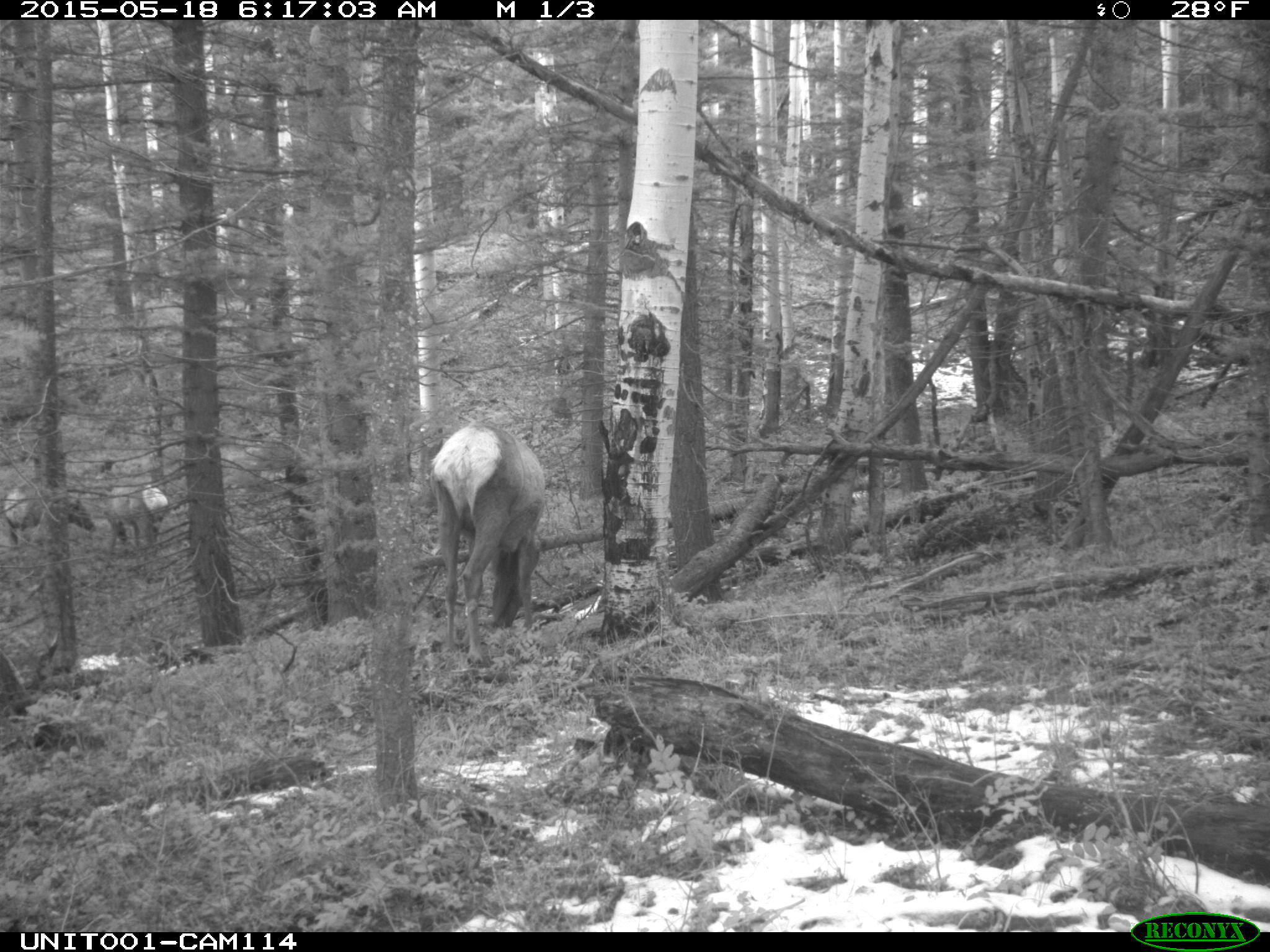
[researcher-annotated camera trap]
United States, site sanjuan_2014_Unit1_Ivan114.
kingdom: Animalia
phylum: Chordata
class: Mammalia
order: Artiodactyla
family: Cervidae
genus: Cervus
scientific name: Cervus elaphus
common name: red deer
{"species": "Cervus elaphus (red deer)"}